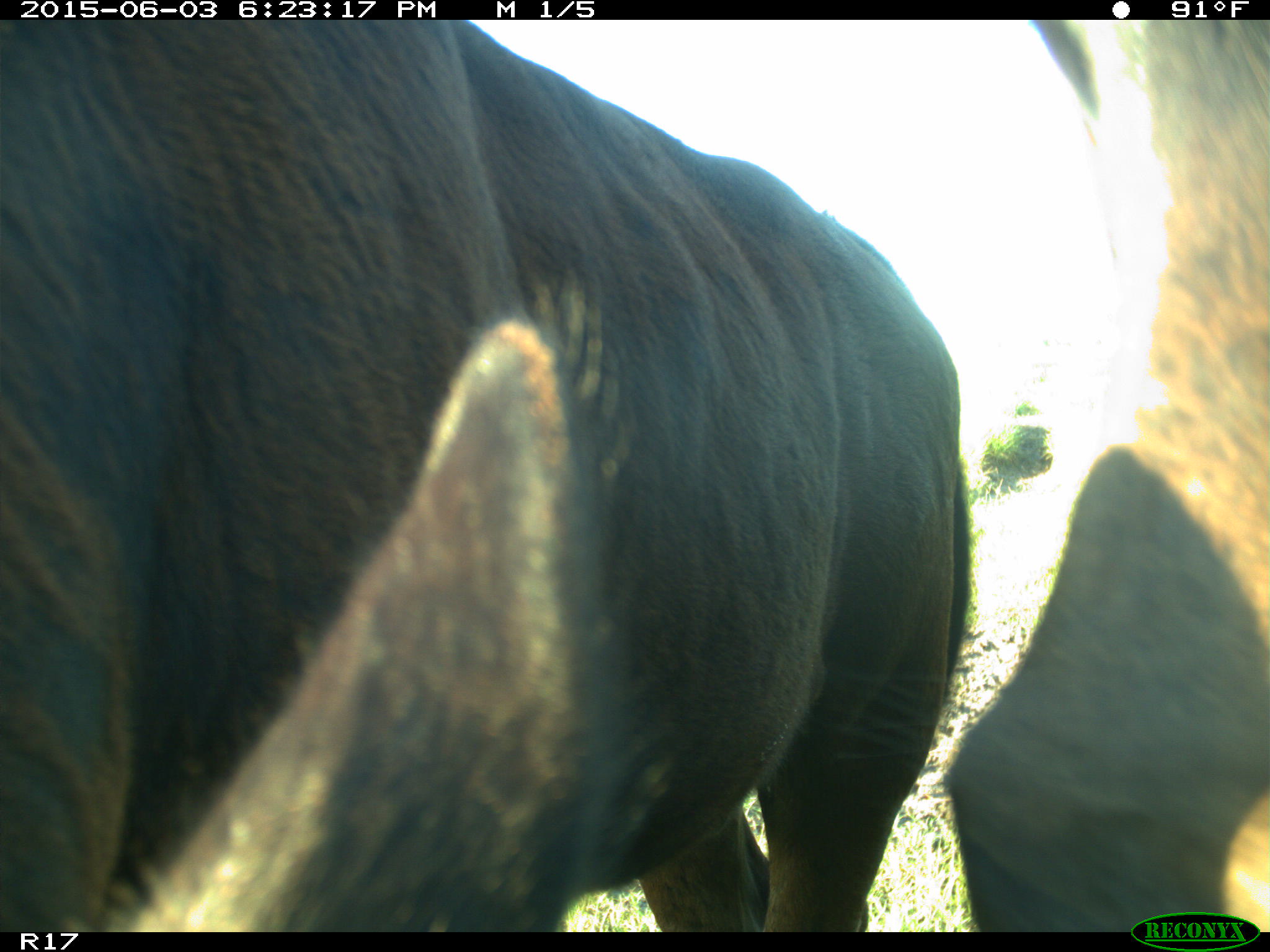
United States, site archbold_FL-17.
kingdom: Animalia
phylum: Chordata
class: Mammalia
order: Artiodactyla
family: Bovidae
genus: Bos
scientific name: Bos taurus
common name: domestic cow